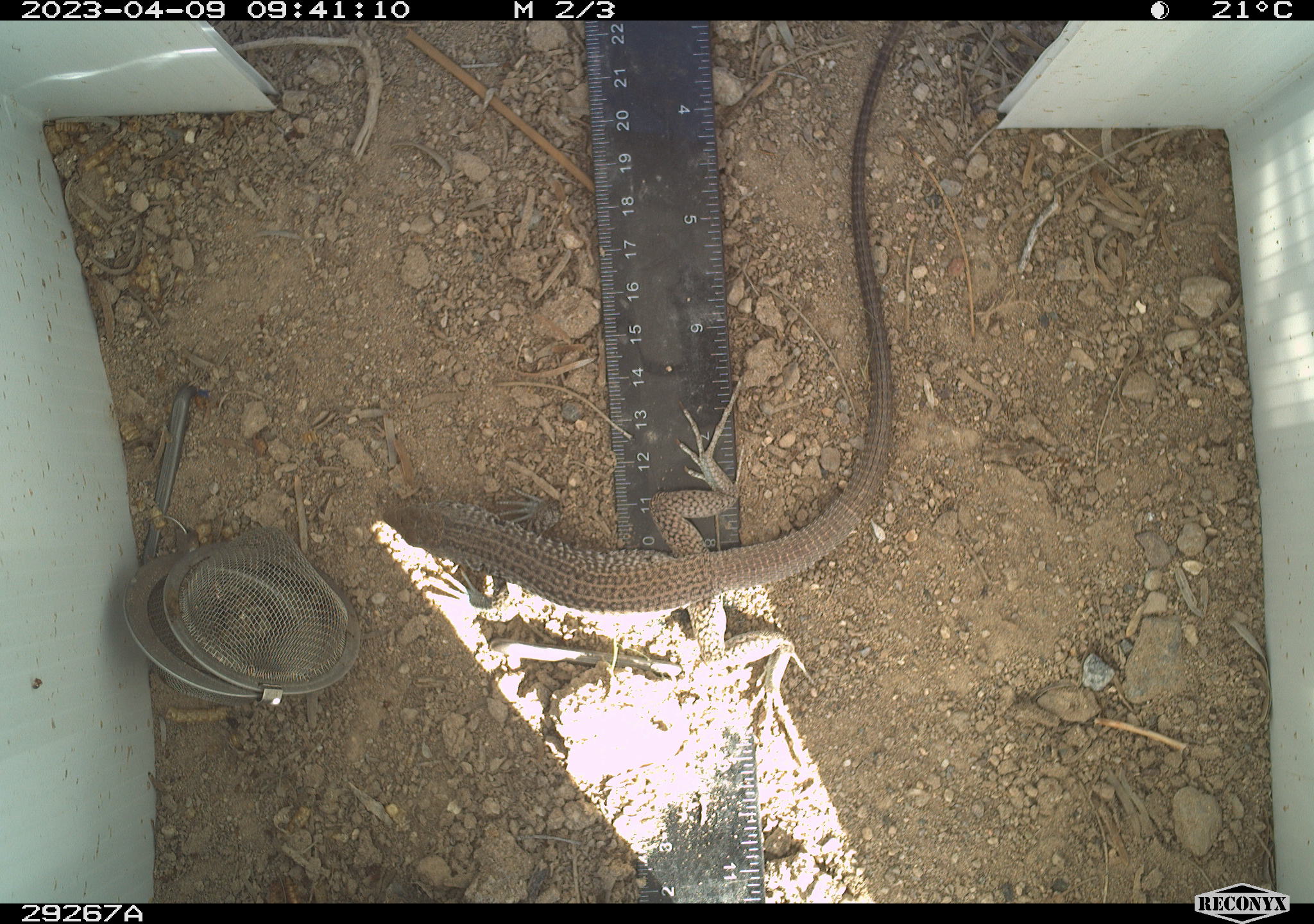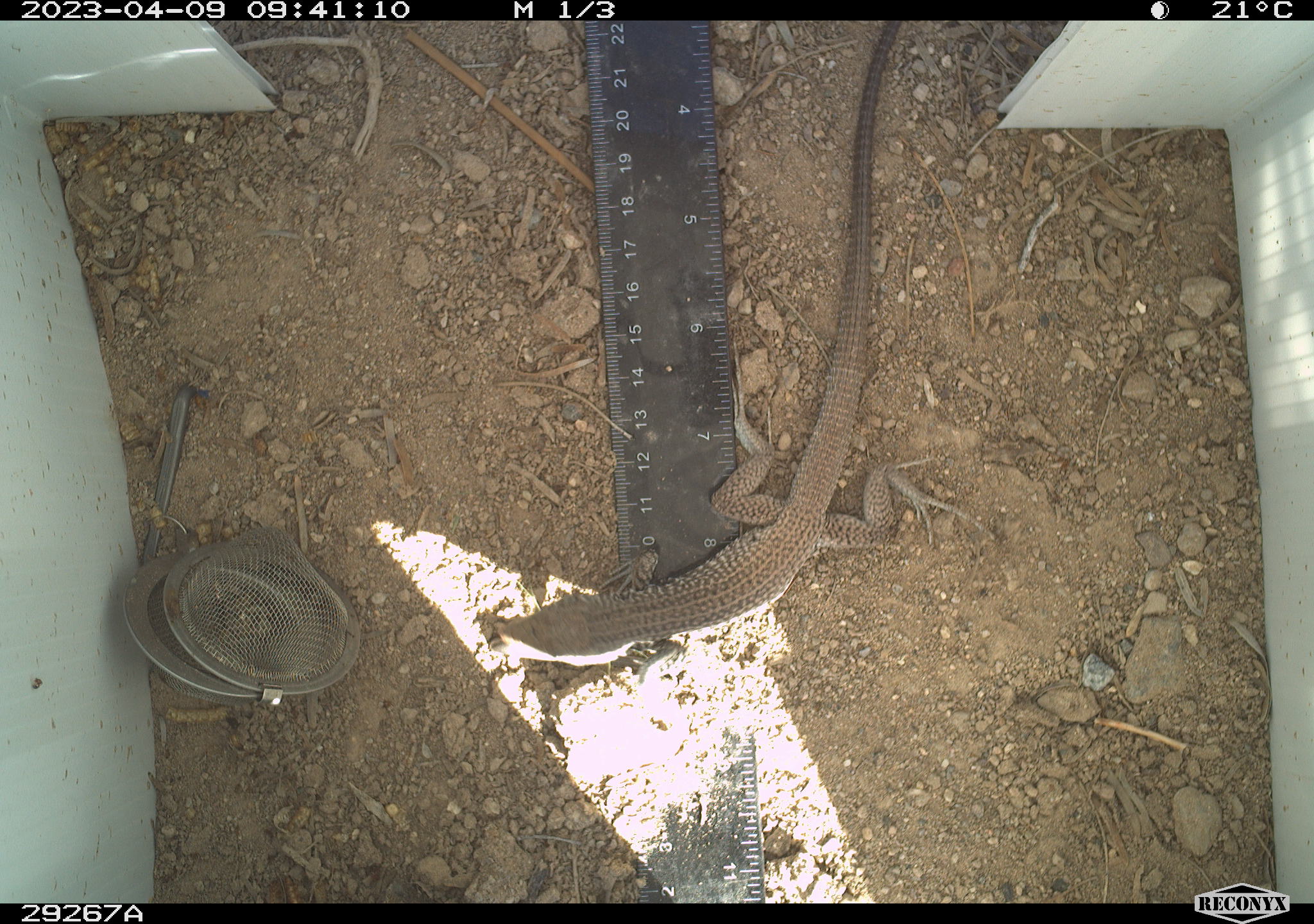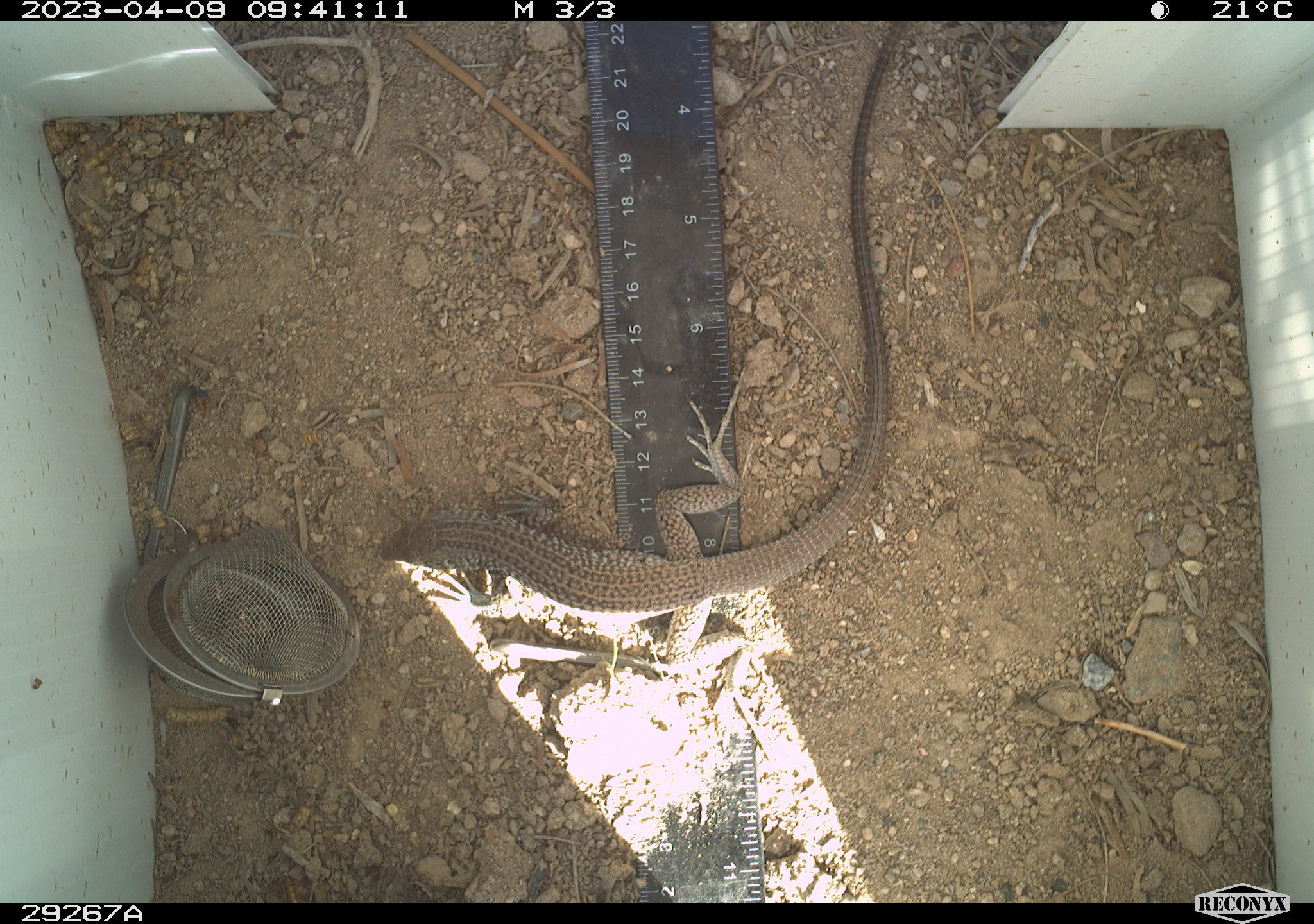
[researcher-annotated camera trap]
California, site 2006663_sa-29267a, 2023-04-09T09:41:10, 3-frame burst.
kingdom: Animalia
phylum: Chordata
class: Reptilia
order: Squamata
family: Teiidae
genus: Aspidoscelis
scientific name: Aspidoscelis tigris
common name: western whiptail